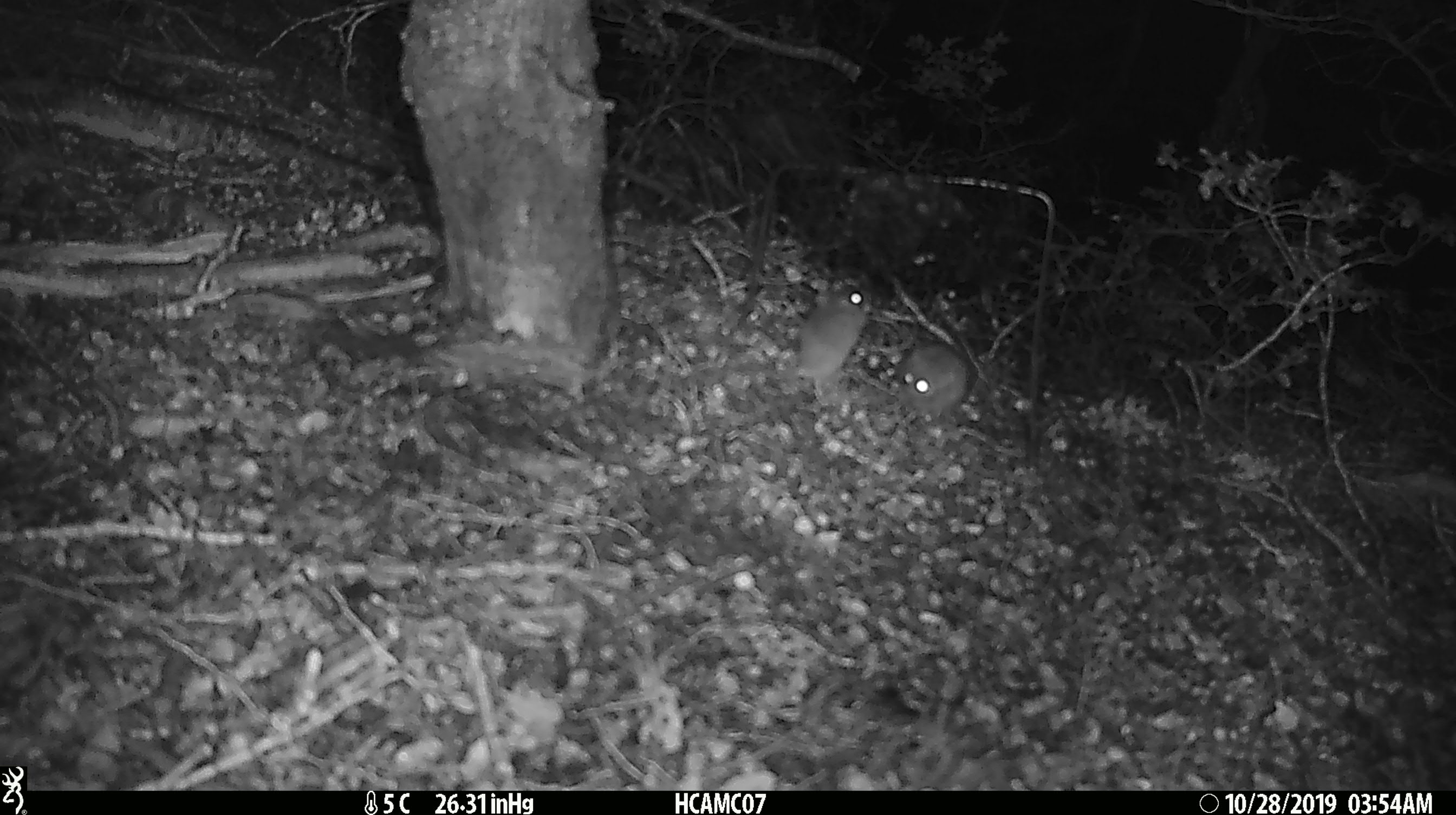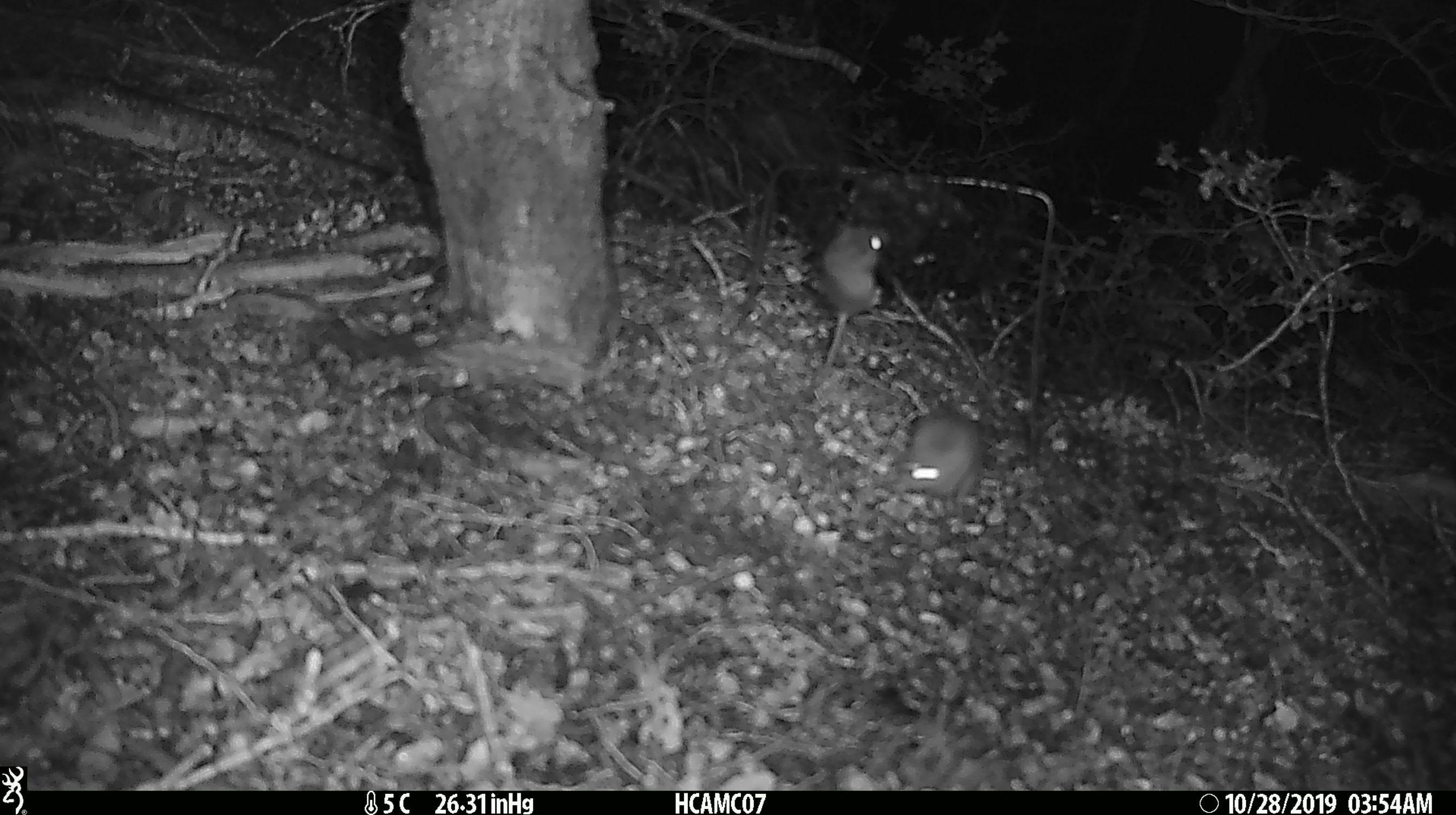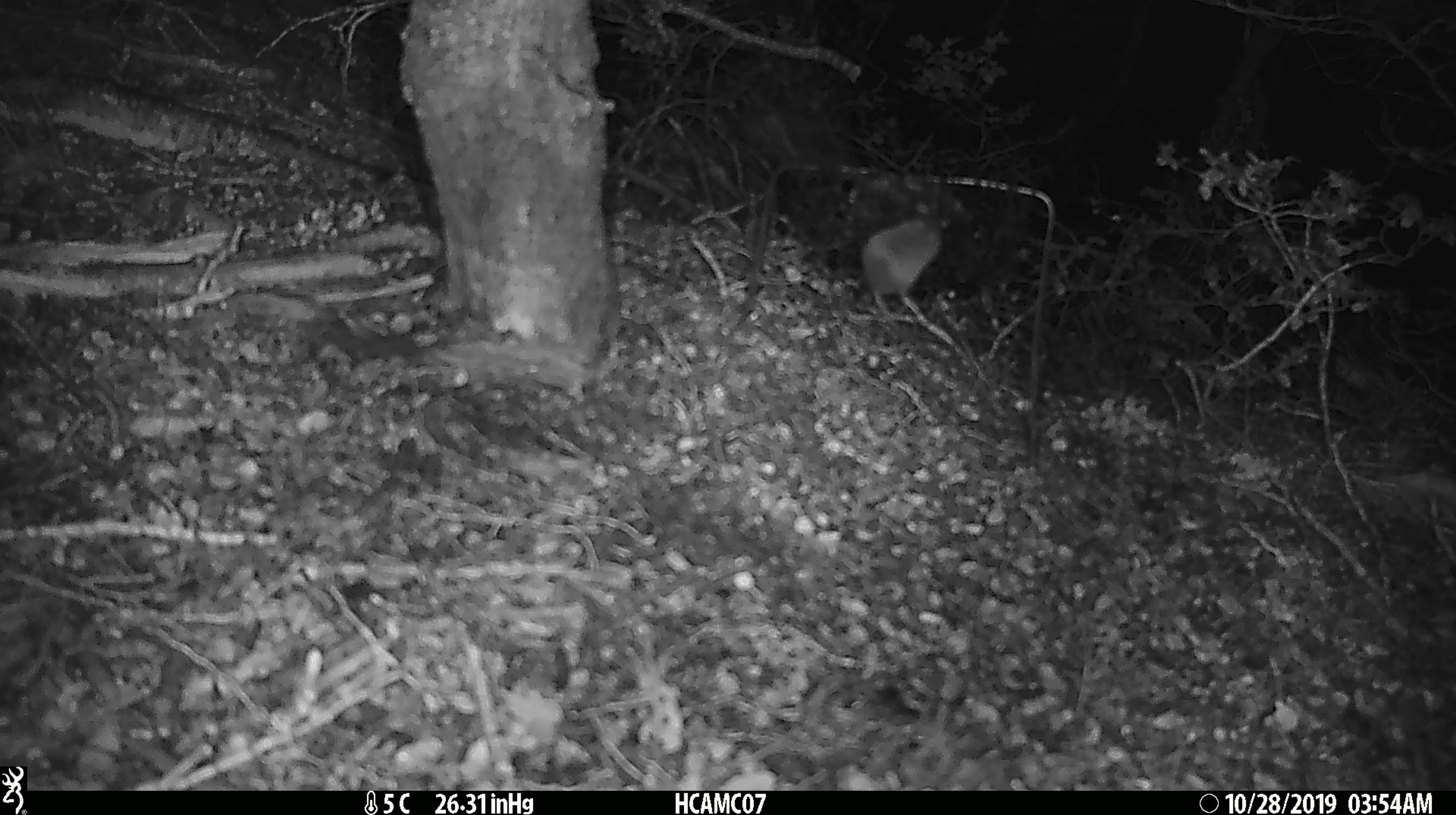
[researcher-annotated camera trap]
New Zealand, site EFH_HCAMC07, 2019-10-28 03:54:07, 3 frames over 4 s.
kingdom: Animalia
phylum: Chordata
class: Mammalia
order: Rodentia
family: Muridae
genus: Mus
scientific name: Mus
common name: mouse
Mouse (Mus).